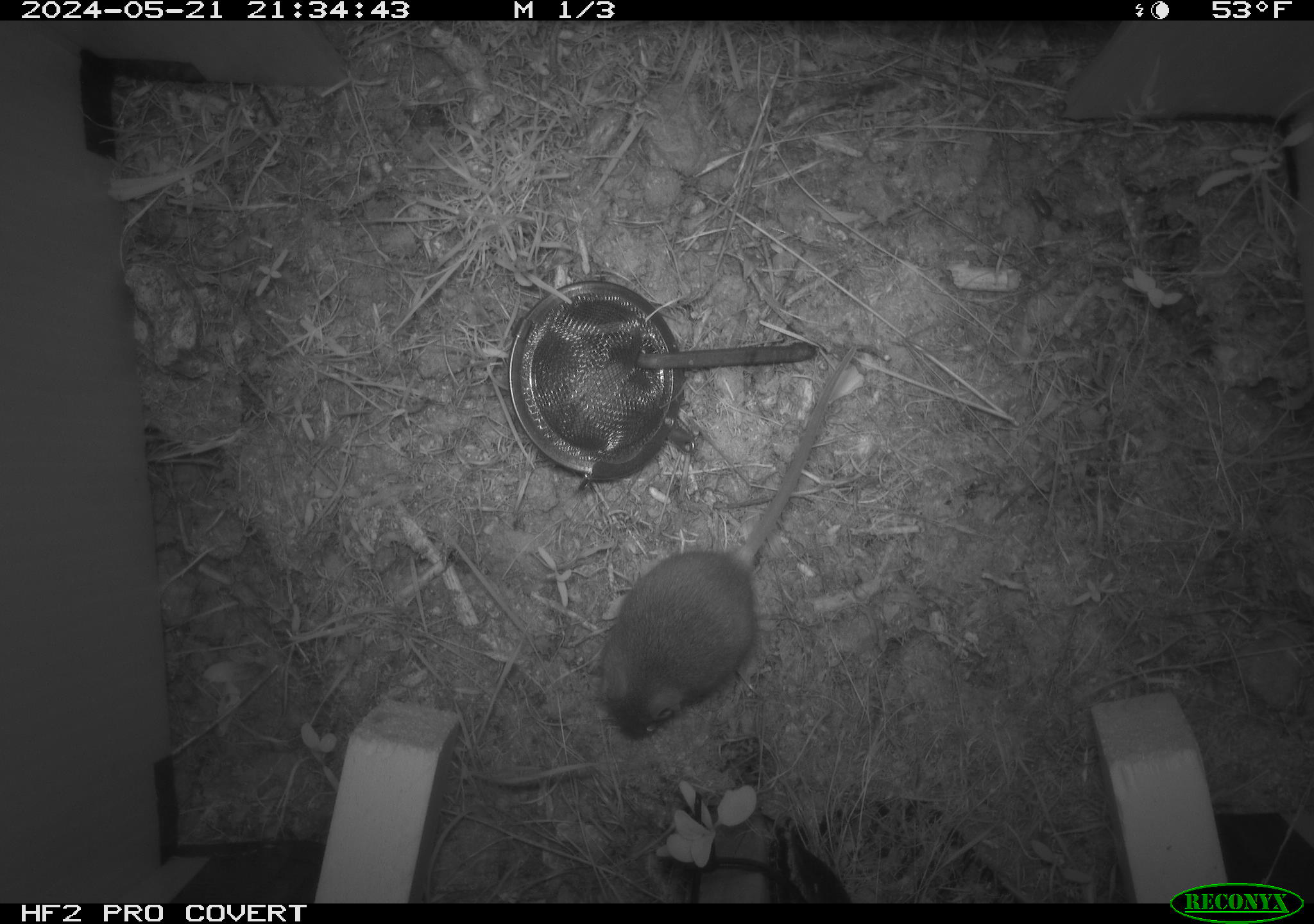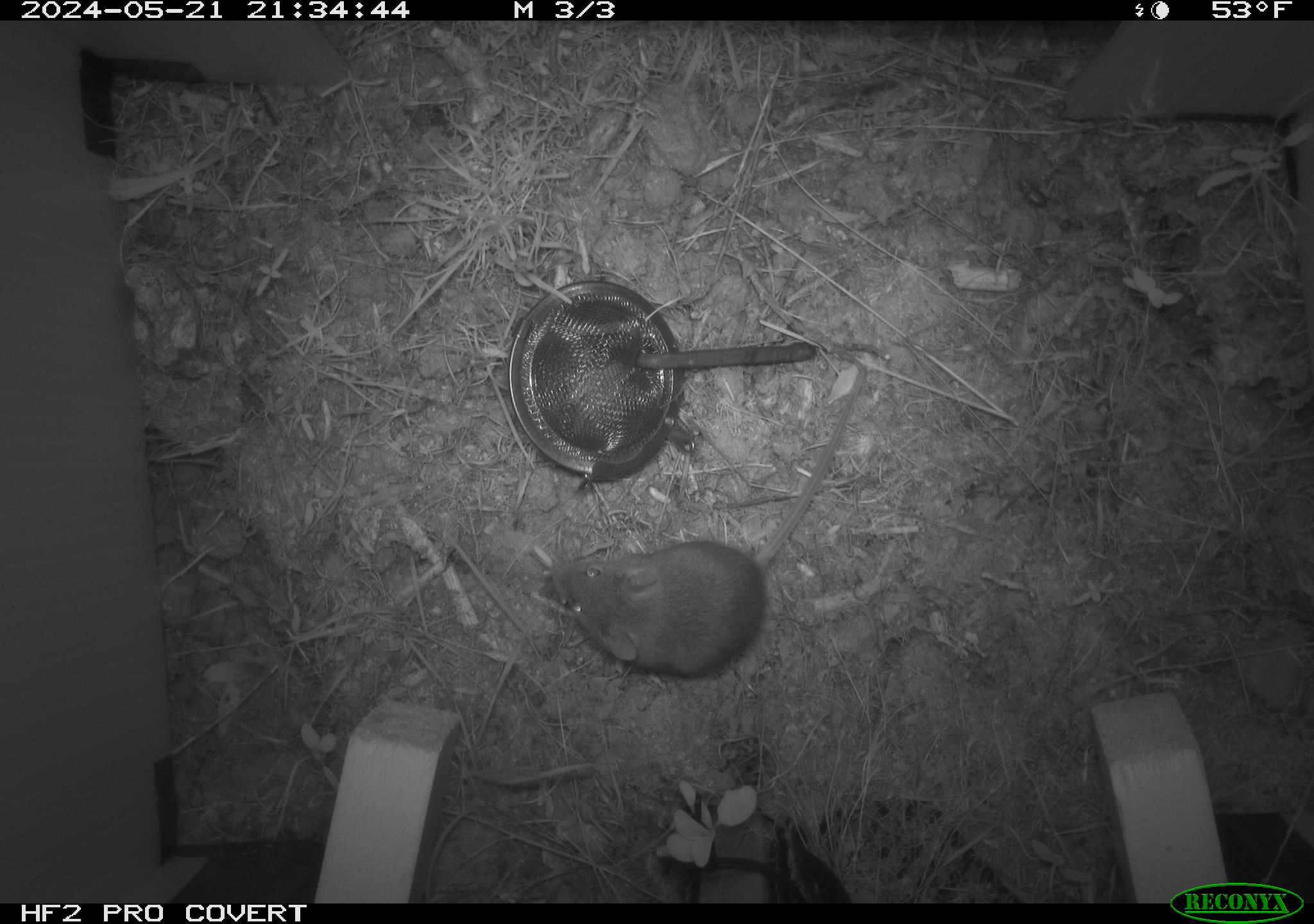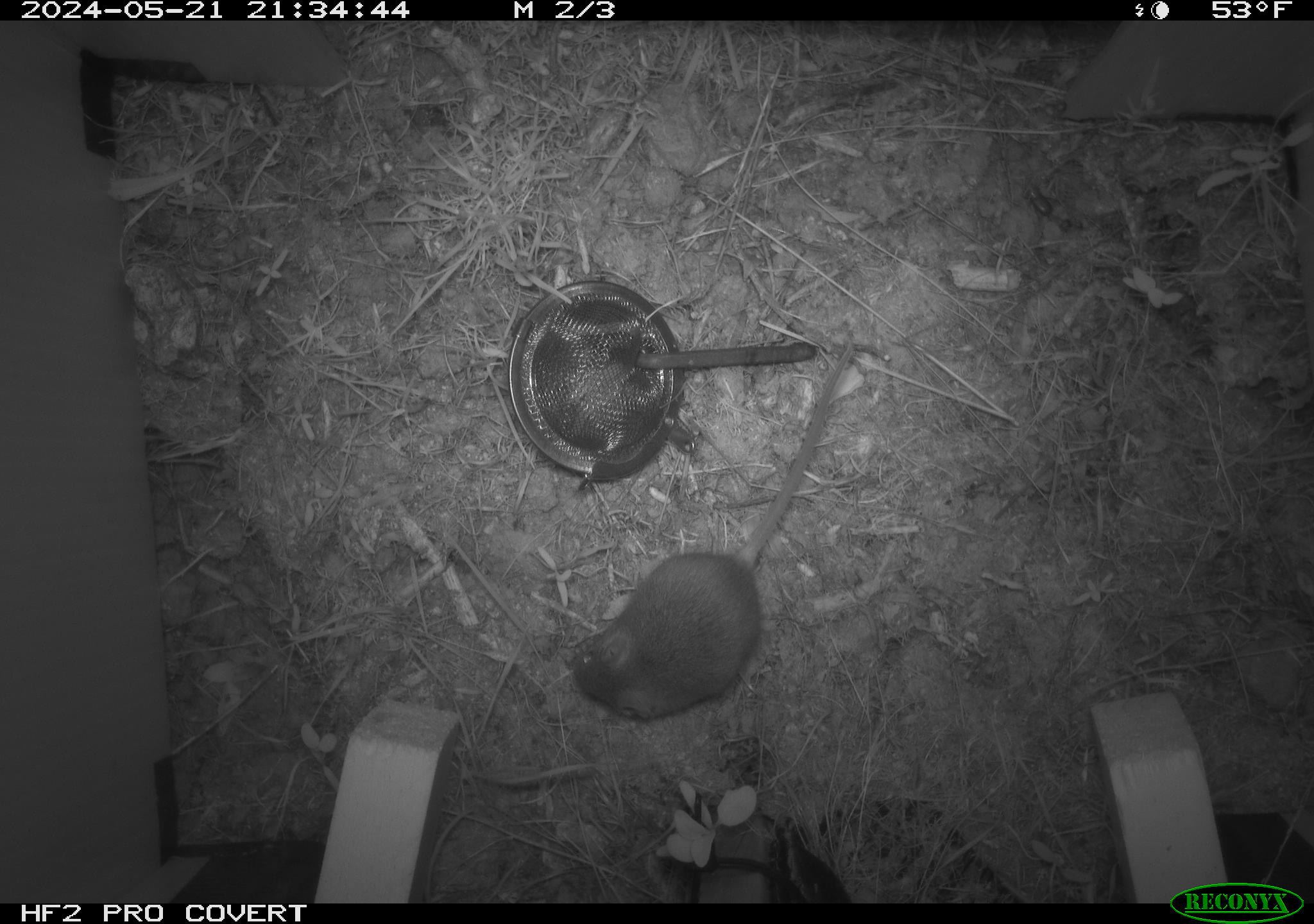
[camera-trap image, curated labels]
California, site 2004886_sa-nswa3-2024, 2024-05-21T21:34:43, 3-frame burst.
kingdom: Animalia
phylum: Chordata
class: Mammalia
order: Rodentia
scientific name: Rodentia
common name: rodent